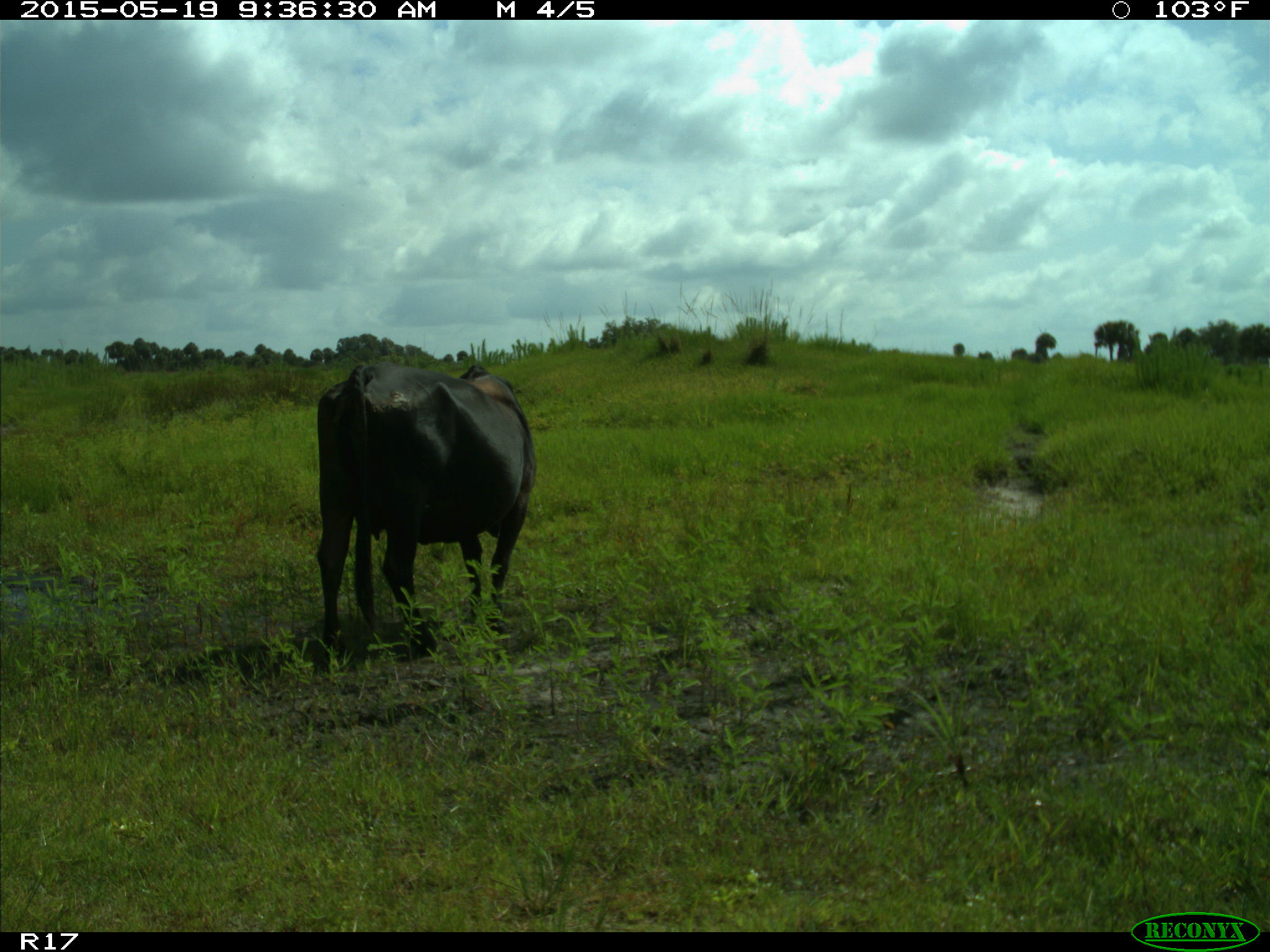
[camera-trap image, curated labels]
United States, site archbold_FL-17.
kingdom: Animalia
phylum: Chordata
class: Mammalia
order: Artiodactyla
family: Bovidae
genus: Bos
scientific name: Bos taurus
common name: domestic cow